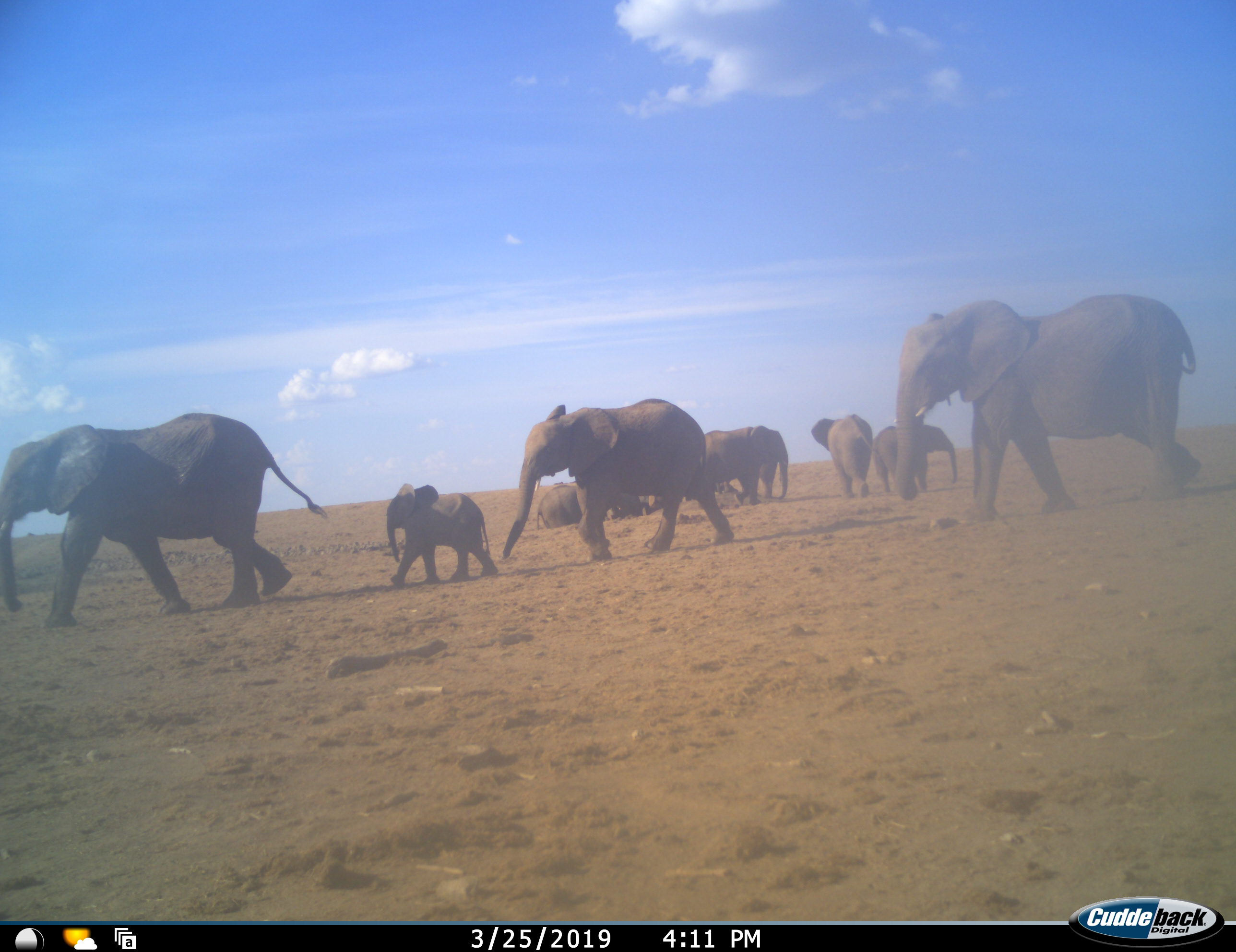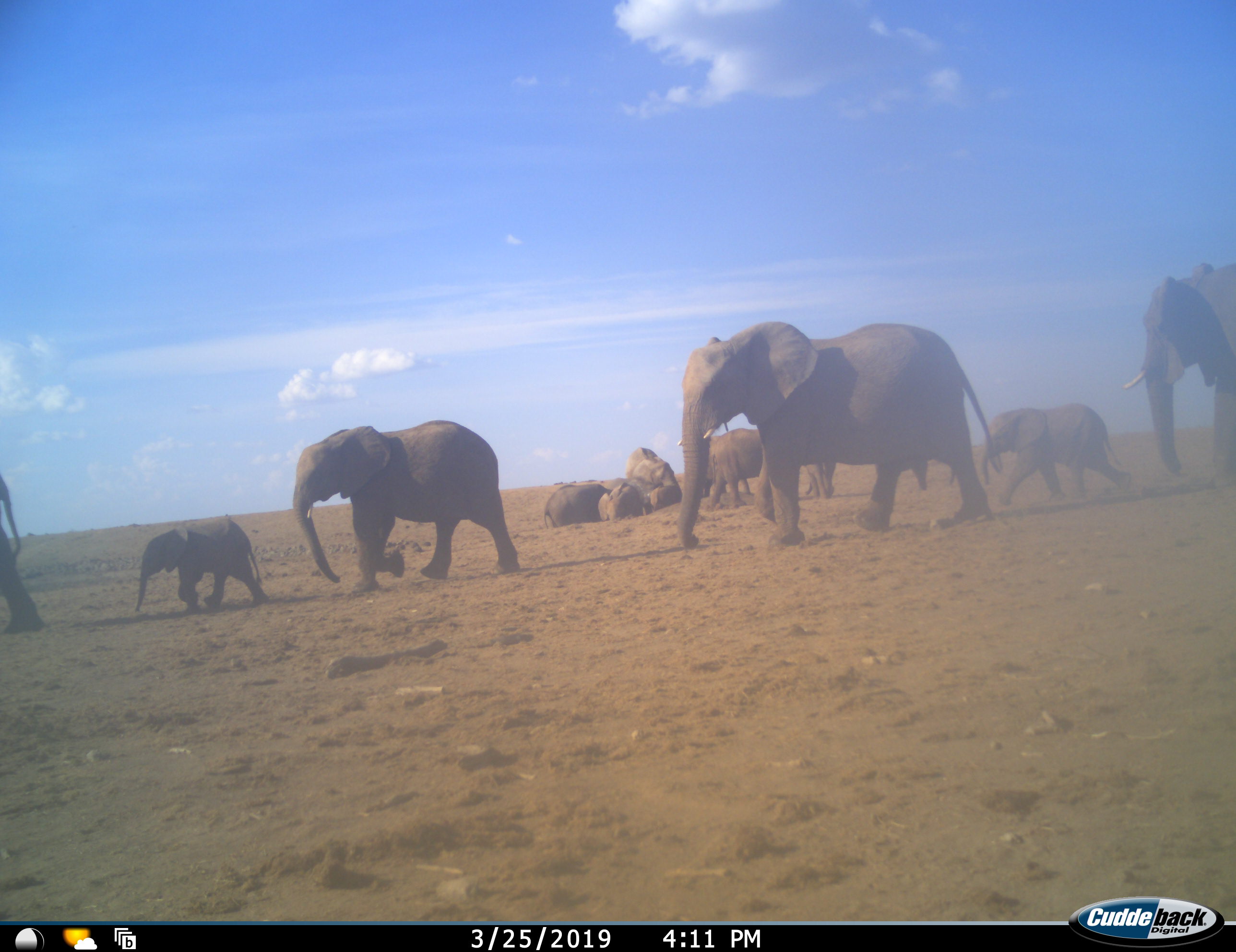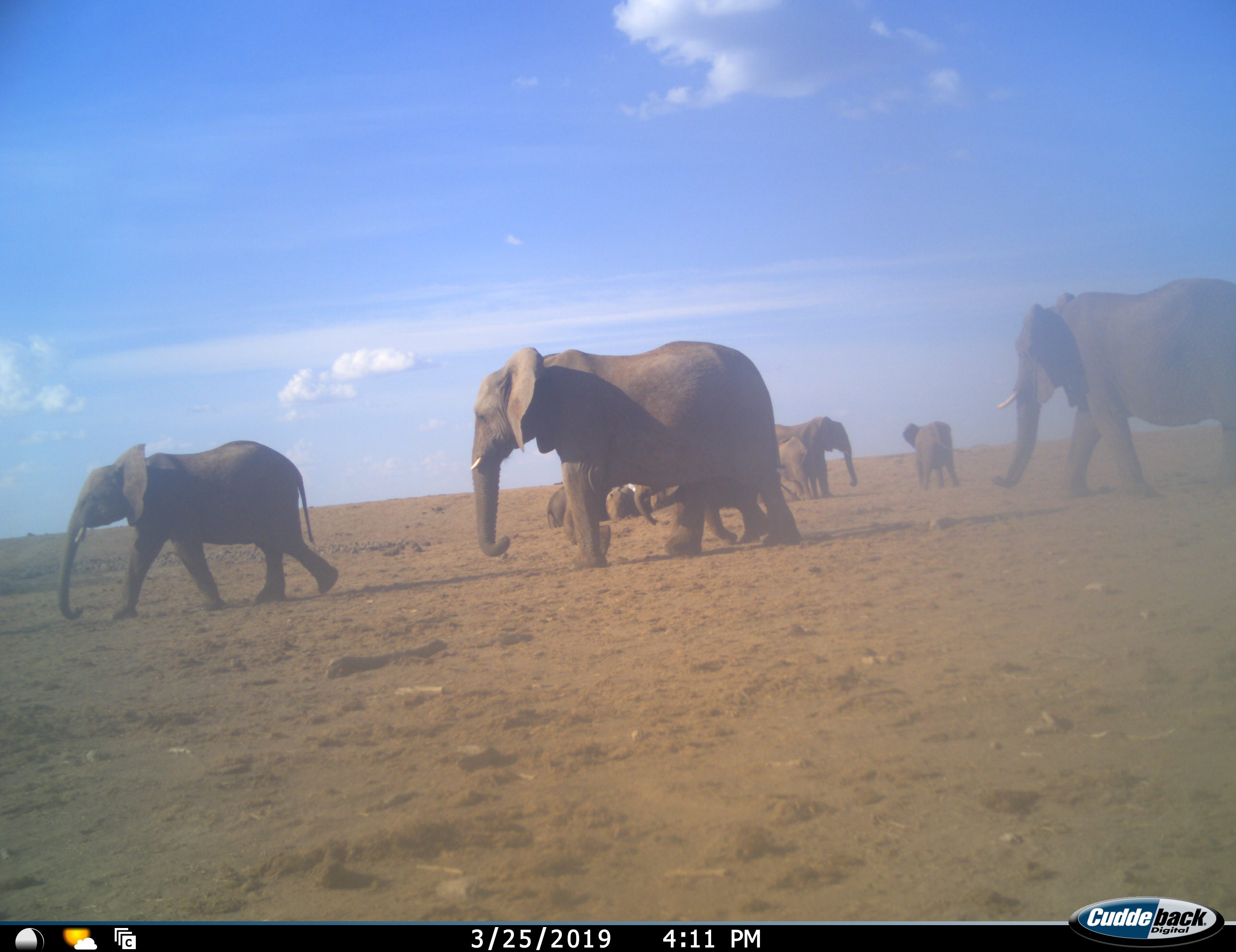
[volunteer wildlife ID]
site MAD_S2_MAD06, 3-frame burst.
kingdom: Animalia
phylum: Chordata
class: Mammalia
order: Proboscidea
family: Elephantidae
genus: Loxodonta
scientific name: Loxodonta africana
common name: african bush elephant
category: elephant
Elephant (african bush elephant) (Loxodonta africana), count 11-50. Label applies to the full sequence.